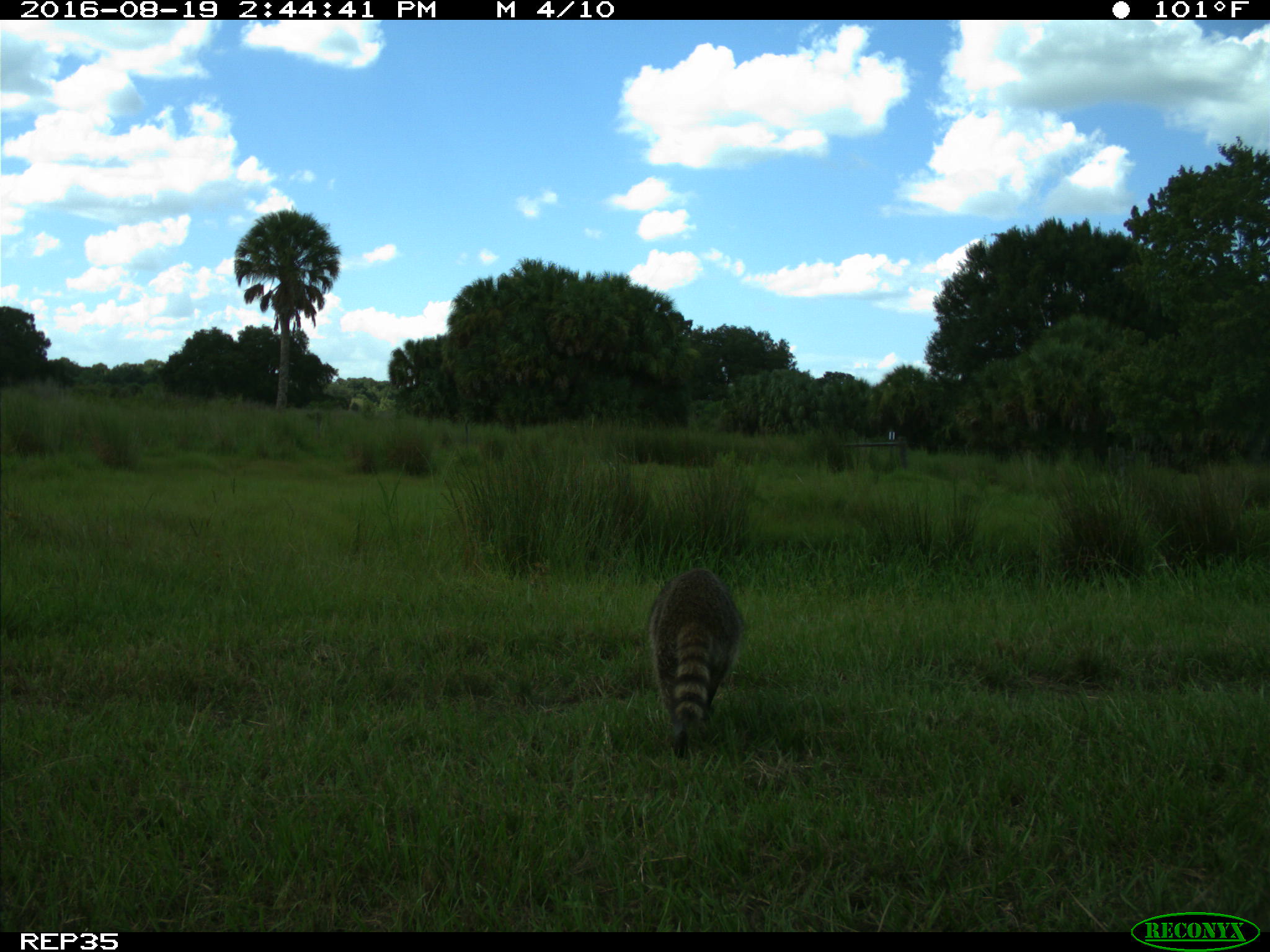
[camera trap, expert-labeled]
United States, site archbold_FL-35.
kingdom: Animalia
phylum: Chordata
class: Mammalia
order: Carnivora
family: Procyonidae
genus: Procyon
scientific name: Procyon lotor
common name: common raccoon